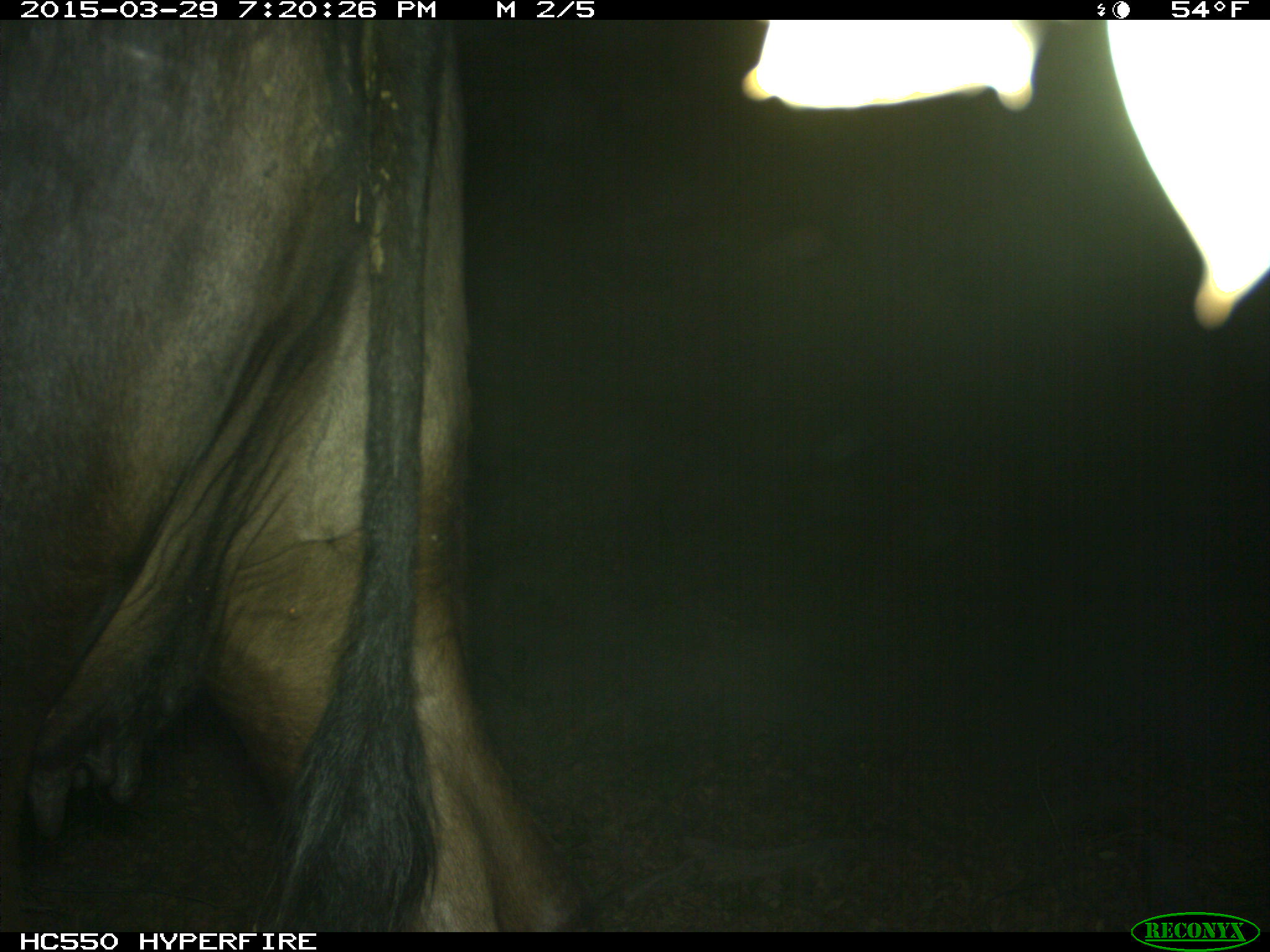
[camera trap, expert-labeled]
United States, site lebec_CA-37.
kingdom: Animalia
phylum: Chordata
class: Mammalia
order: Artiodactyla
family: Bovidae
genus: Bos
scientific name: Bos taurus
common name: domestic cow